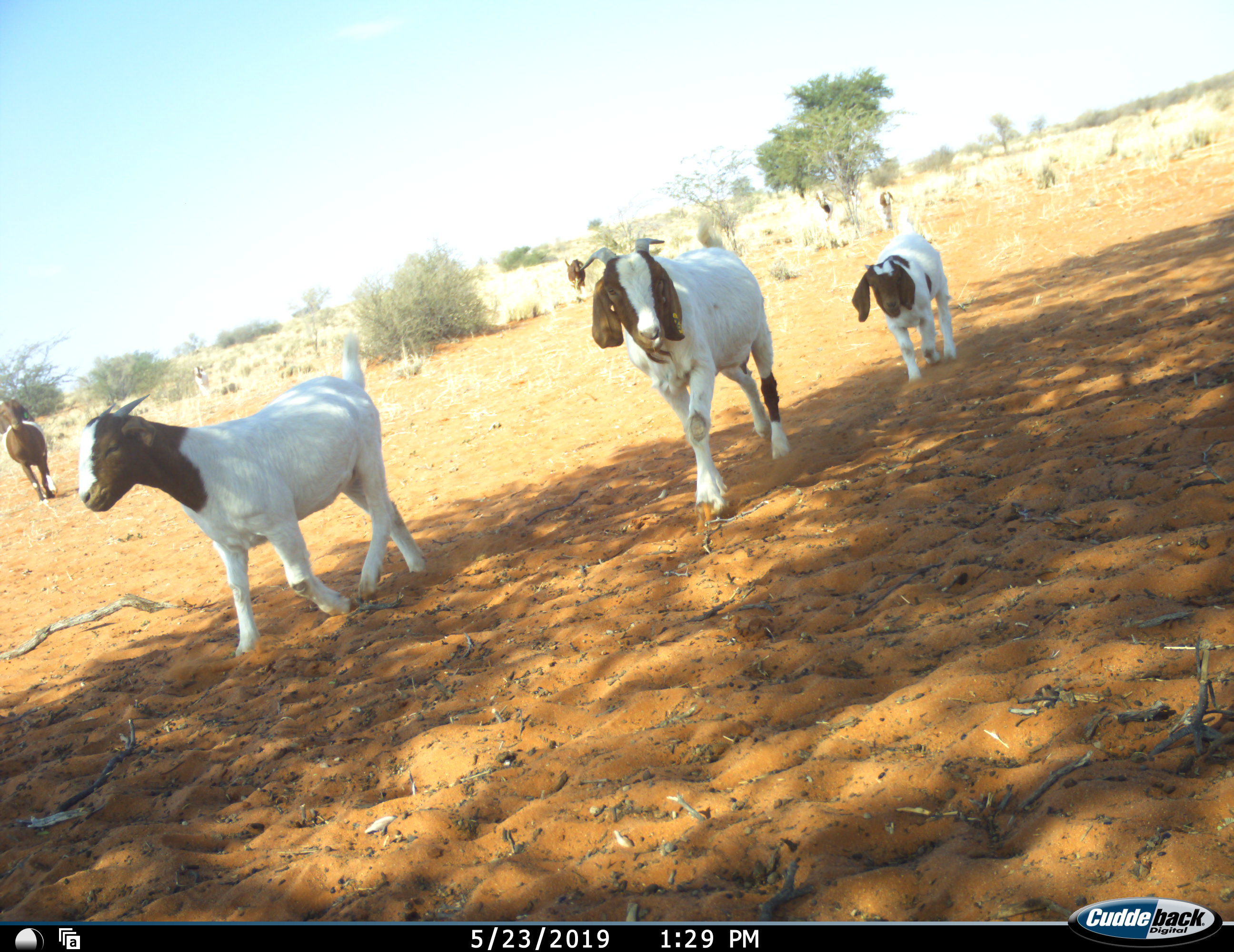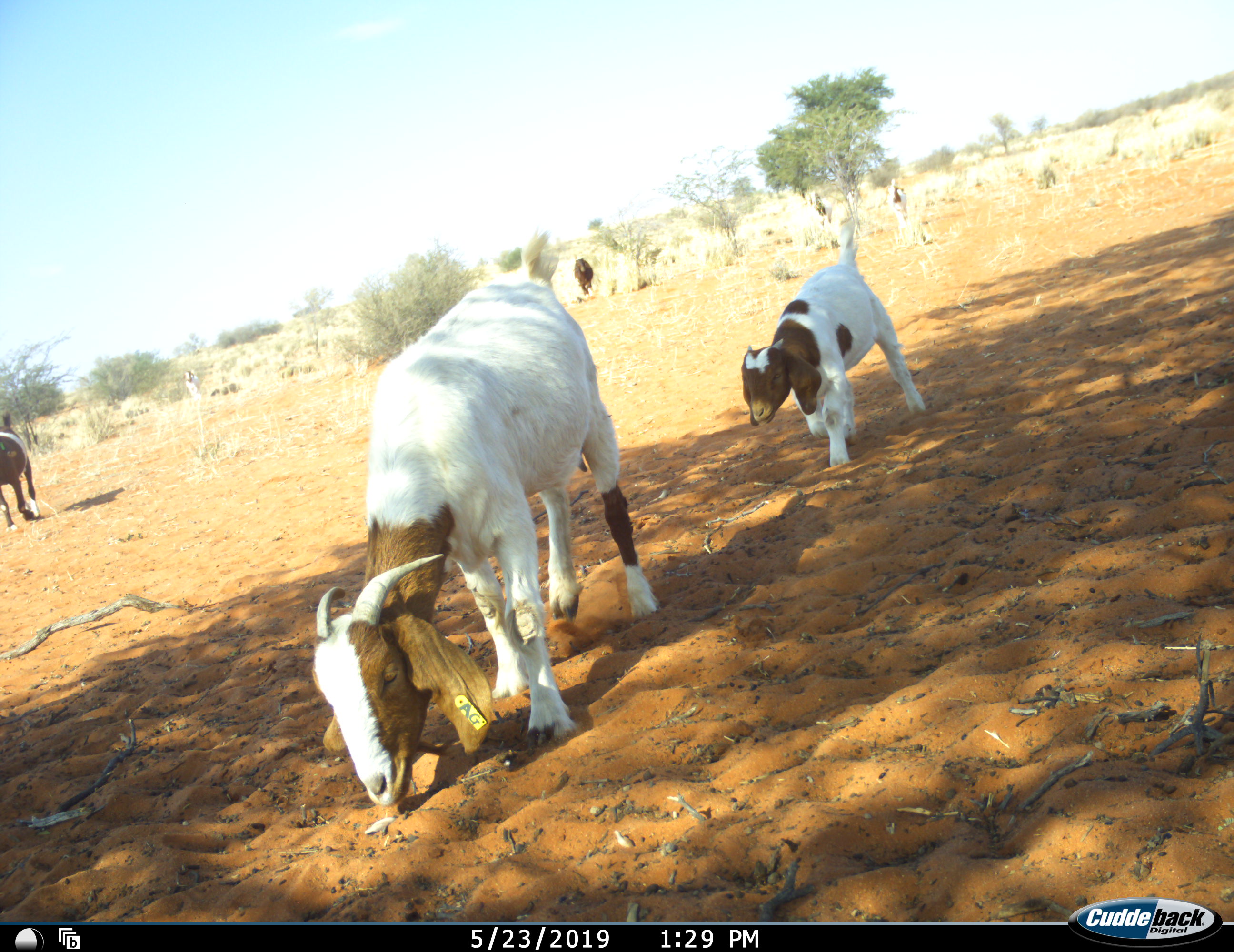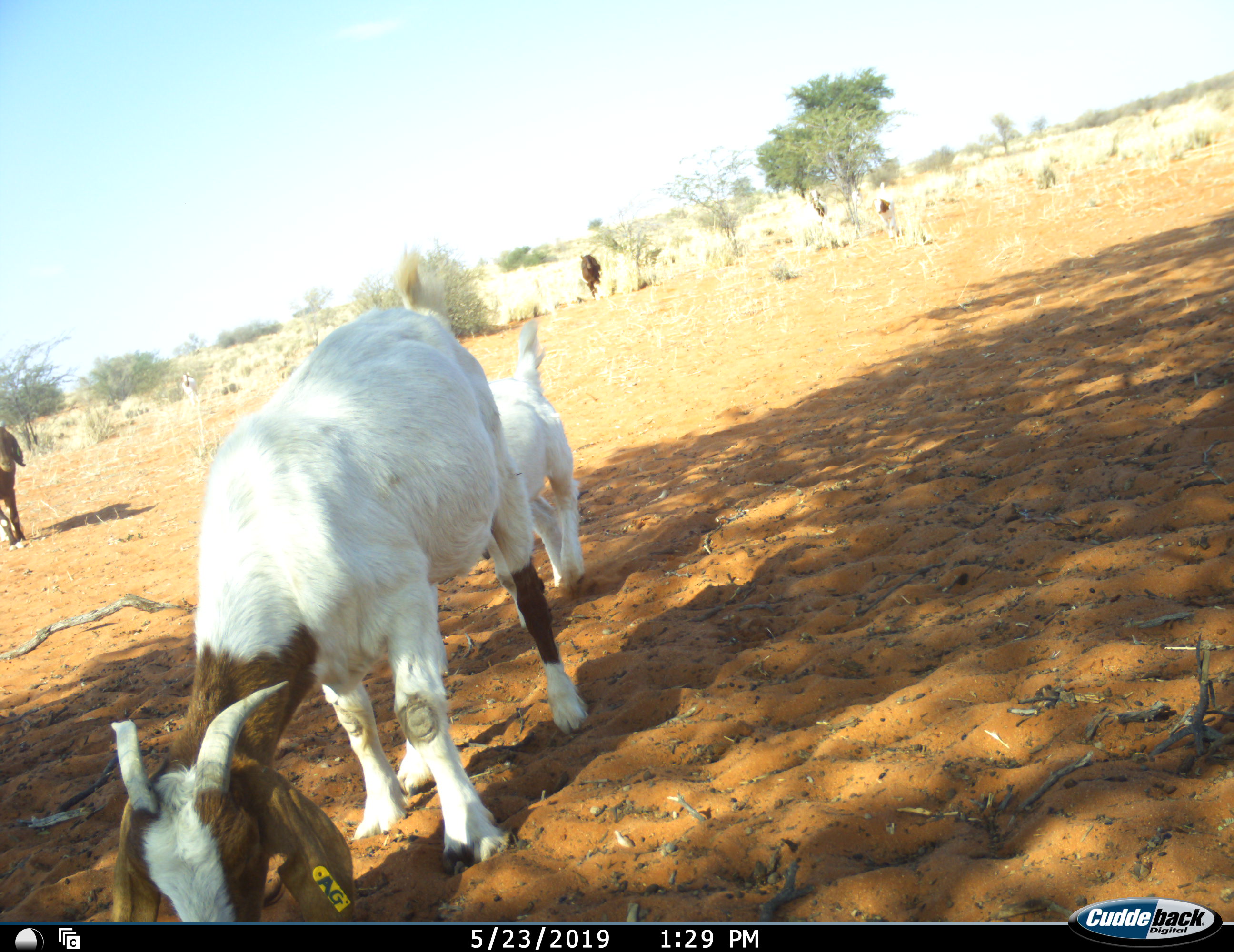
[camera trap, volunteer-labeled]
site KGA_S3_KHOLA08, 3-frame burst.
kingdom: Animalia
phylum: Chordata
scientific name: Vertebrata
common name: domestic animal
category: domesticanimal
Domesticanimal (domestic animal) (Vertebrata), count 8. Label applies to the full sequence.